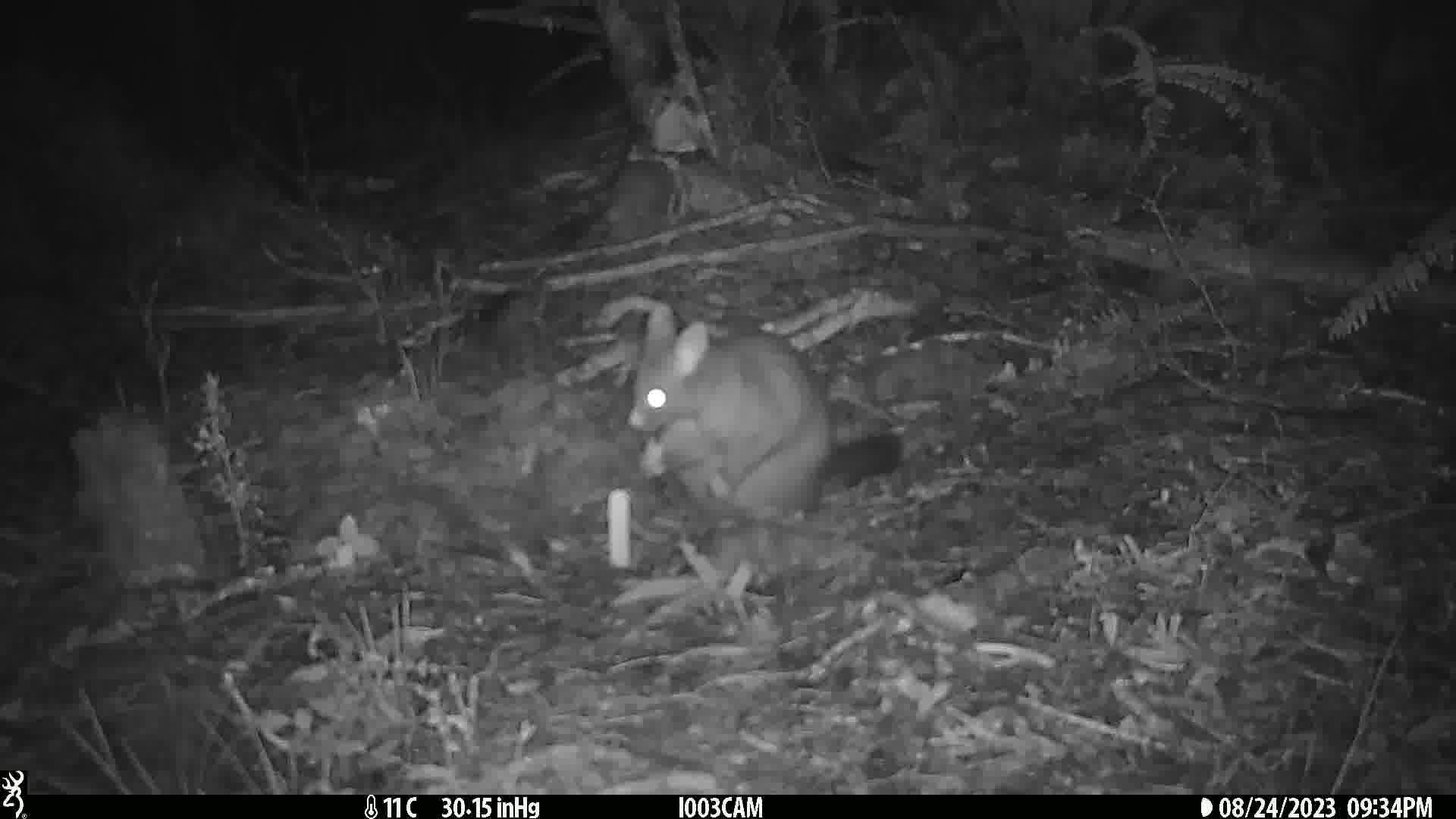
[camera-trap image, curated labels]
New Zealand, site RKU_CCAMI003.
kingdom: Animalia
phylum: Chordata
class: Mammalia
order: Diprotodontia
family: Phalangeridae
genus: Trichosurus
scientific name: Trichosurus vulpecula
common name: common brushtail possum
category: possum